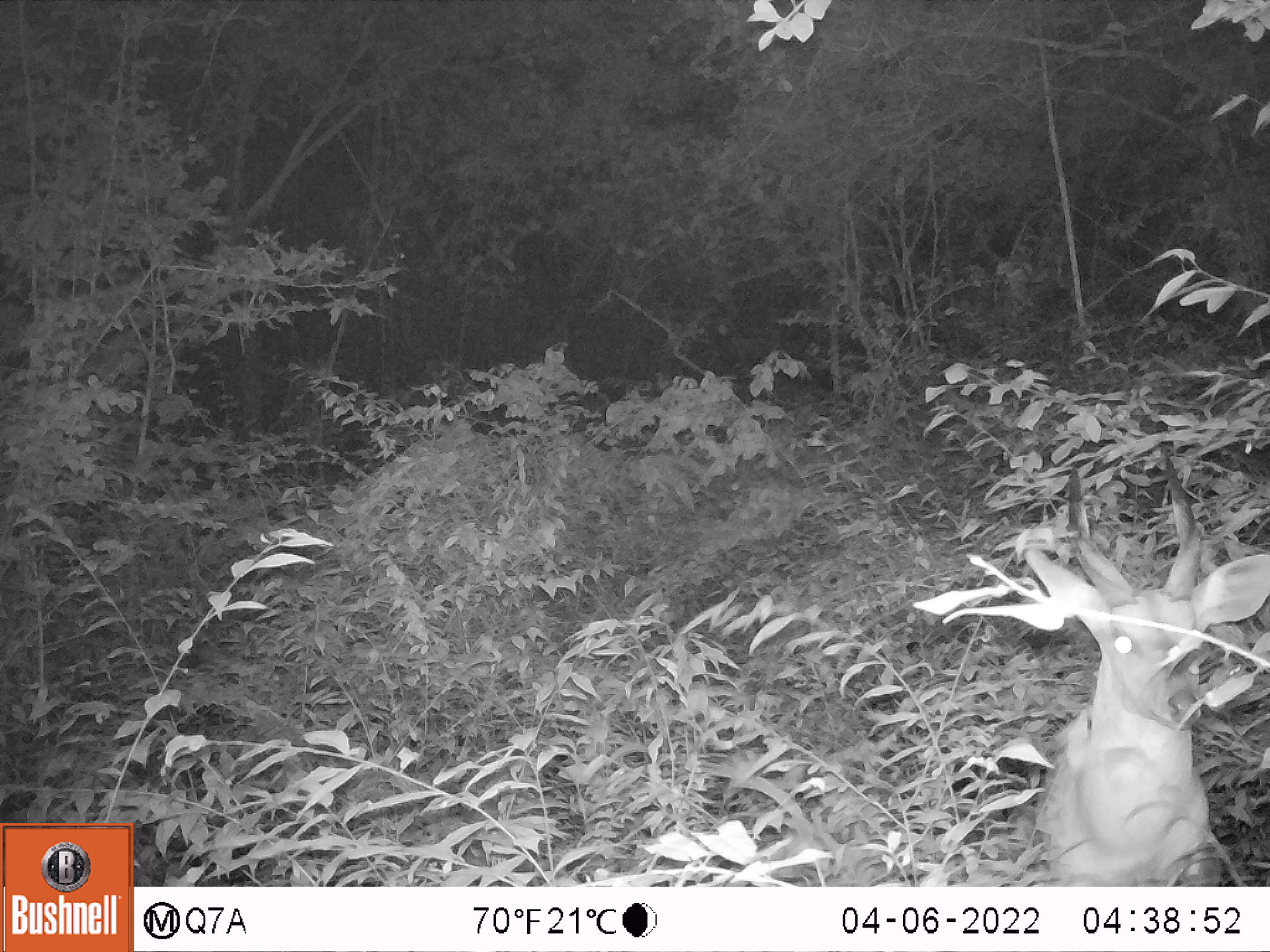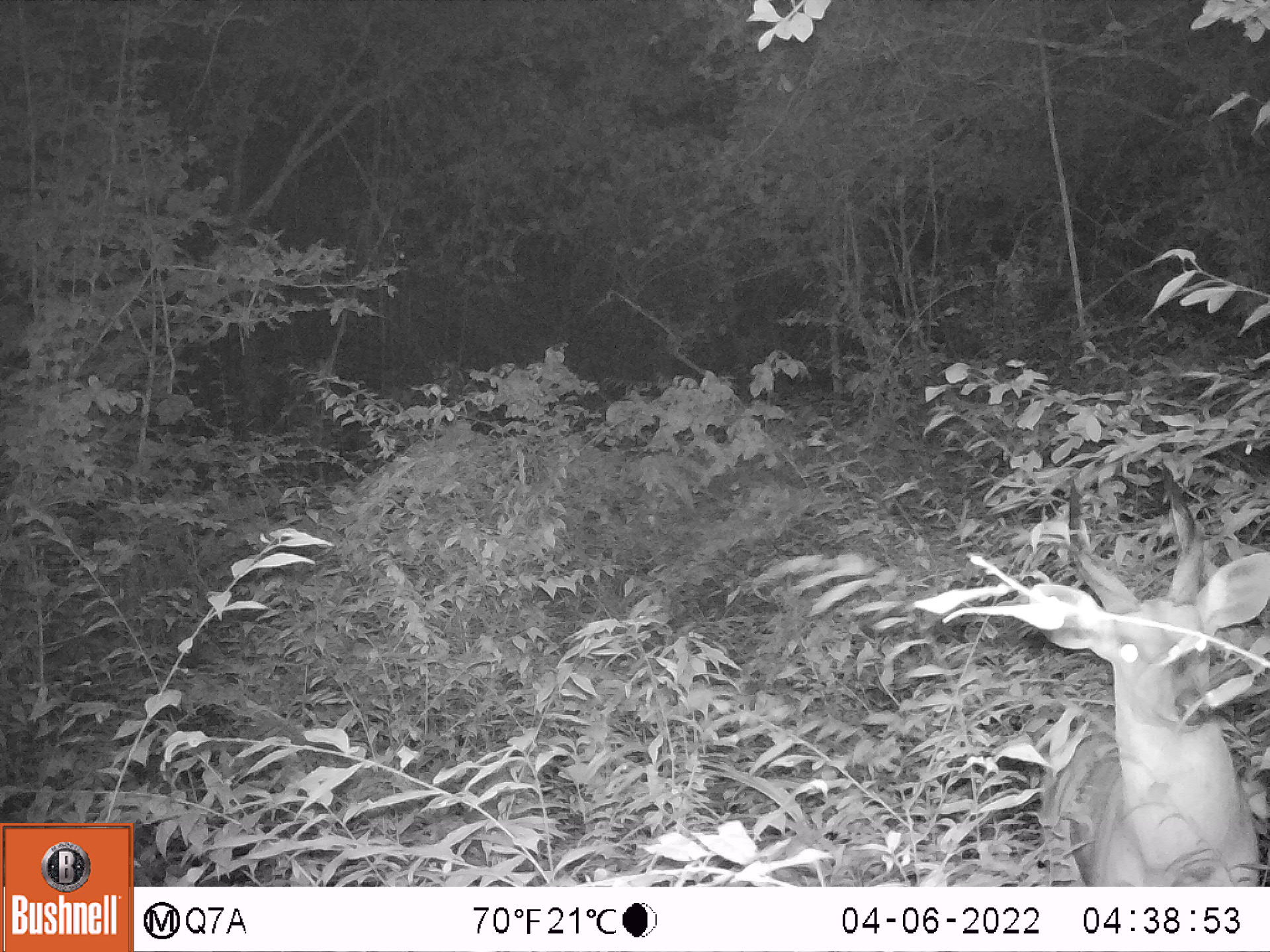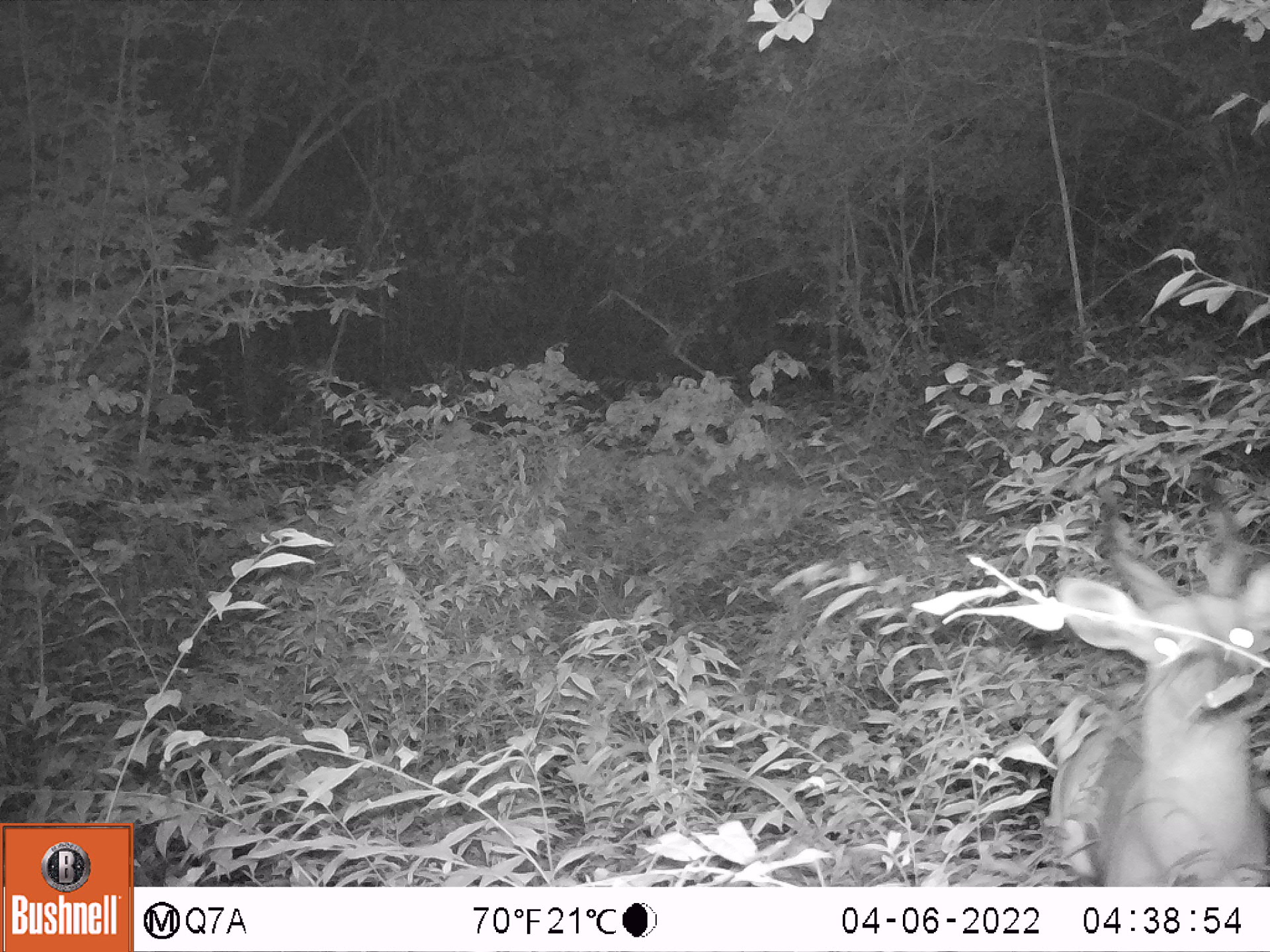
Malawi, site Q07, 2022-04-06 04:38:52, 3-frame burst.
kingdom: Animalia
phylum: Chordata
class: Mammalia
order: Artiodactyla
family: Bovidae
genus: Tragelaphus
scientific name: Tragelaphus sylvaticus sylvaticus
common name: cape bushbuck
Cape bushbuck (Tragelaphus sylvaticus sylvaticus), count 1.